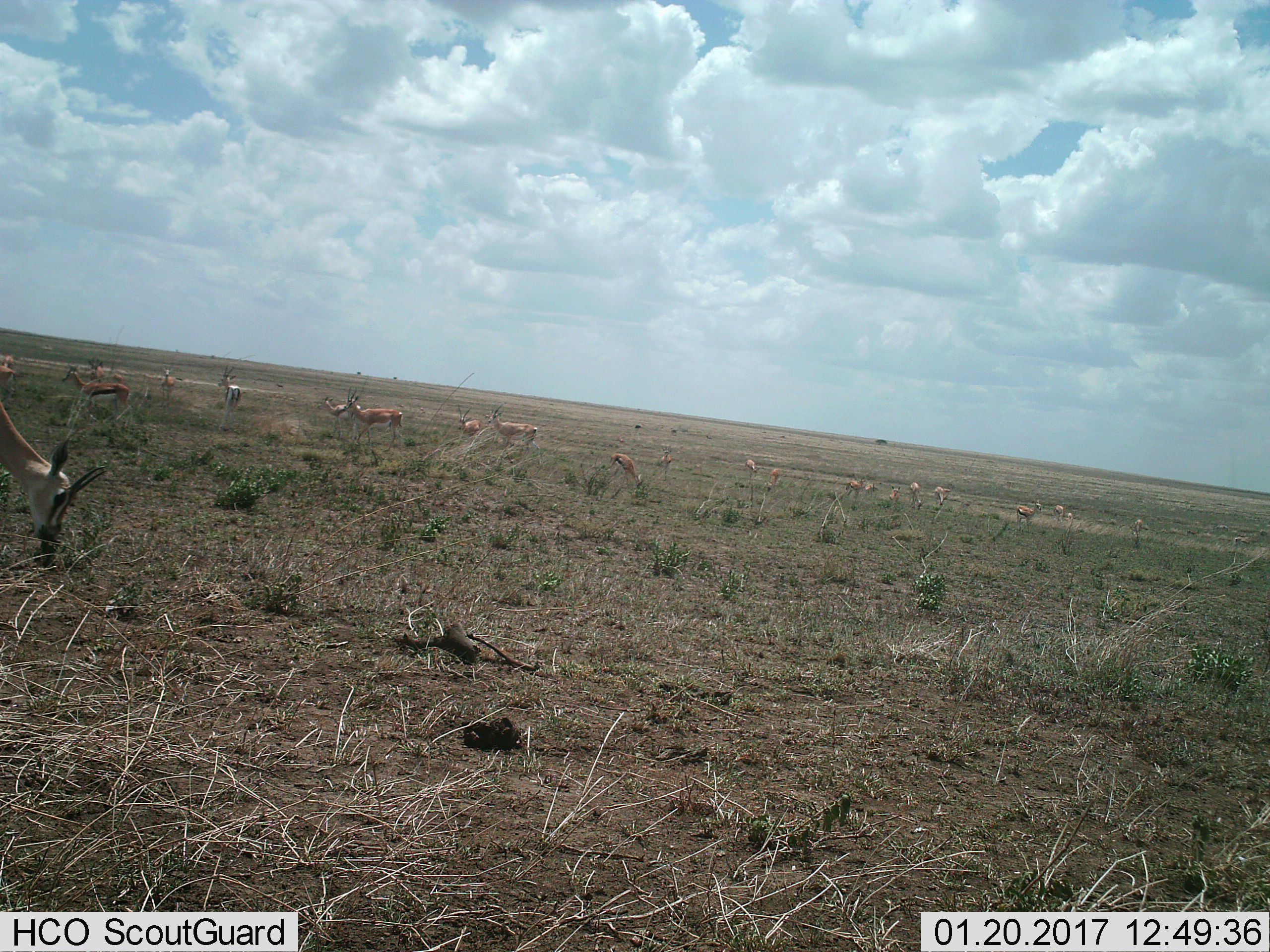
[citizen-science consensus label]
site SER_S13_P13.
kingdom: Animalia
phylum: Chordata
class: Mammalia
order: Artiodactyla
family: Bovidae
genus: Nanger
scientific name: Nanger granti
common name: grant's gazelle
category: gazellegrants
Gazellegrants (grant's gazelle) (Nanger granti), count 11-50. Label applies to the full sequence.